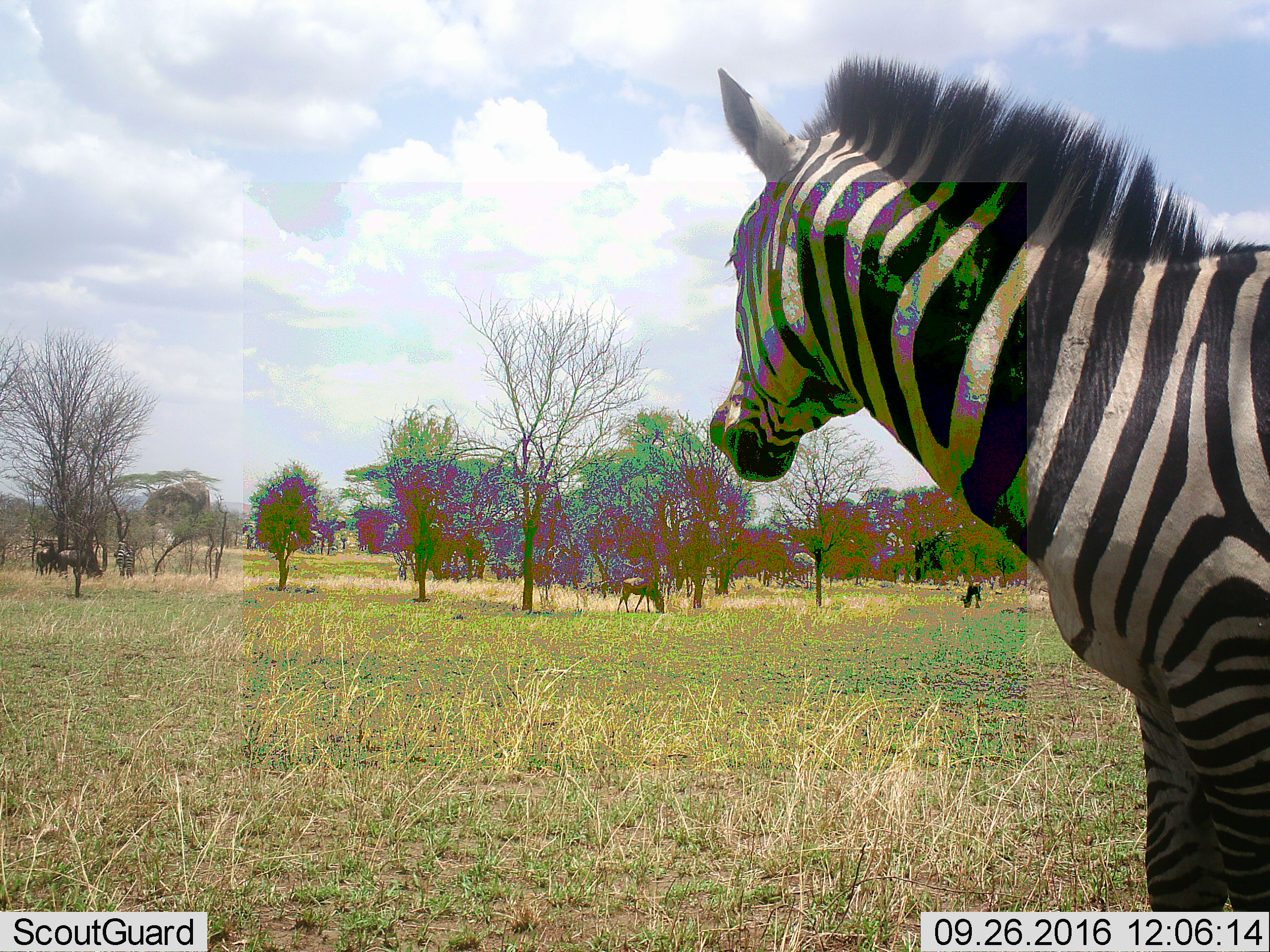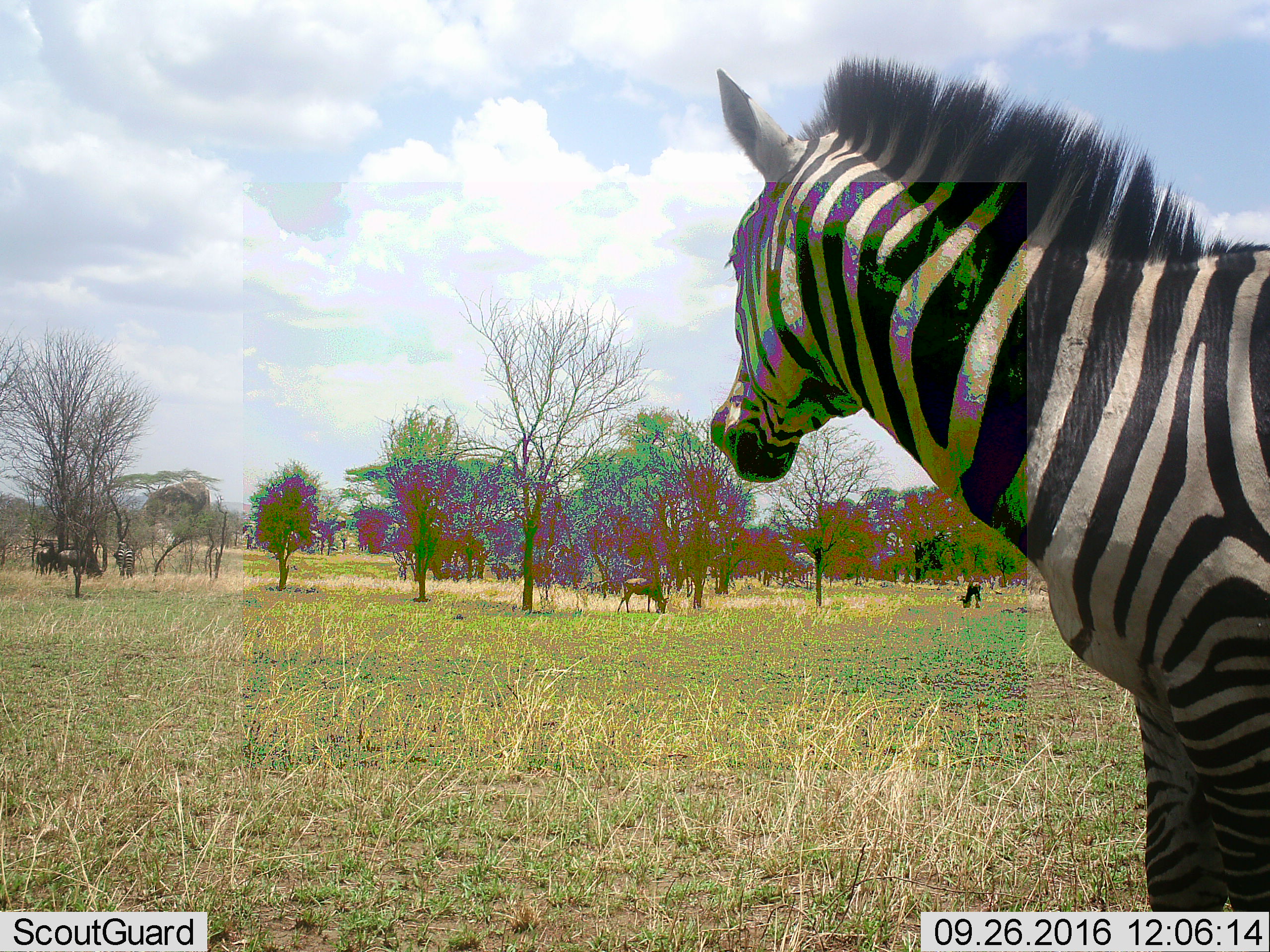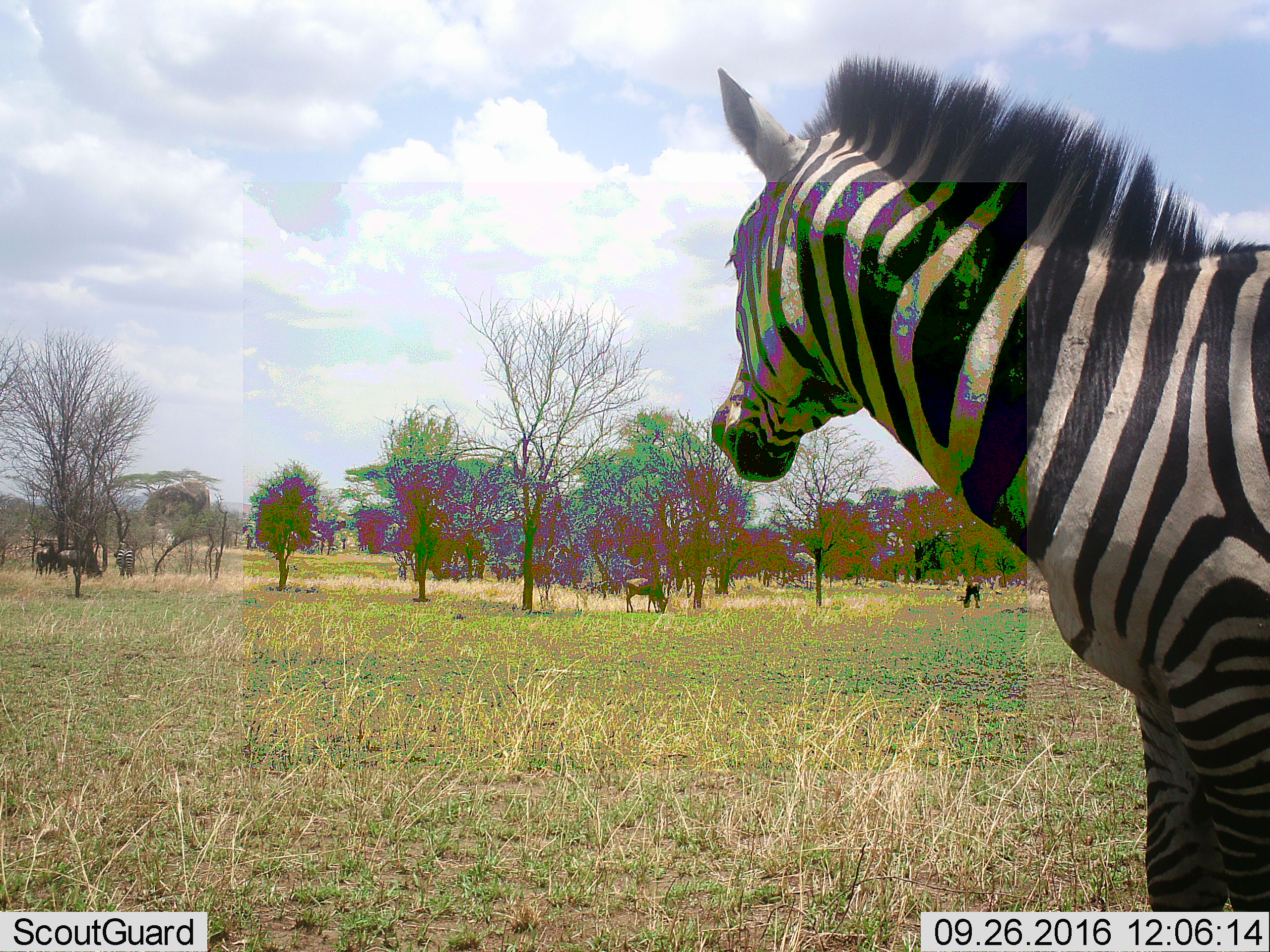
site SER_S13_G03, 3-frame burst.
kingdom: Animalia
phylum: Chordata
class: Mammalia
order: Perissodactyla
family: Equidae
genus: Equus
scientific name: Equus quagga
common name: plains zebra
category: zebraplains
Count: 2.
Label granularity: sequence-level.